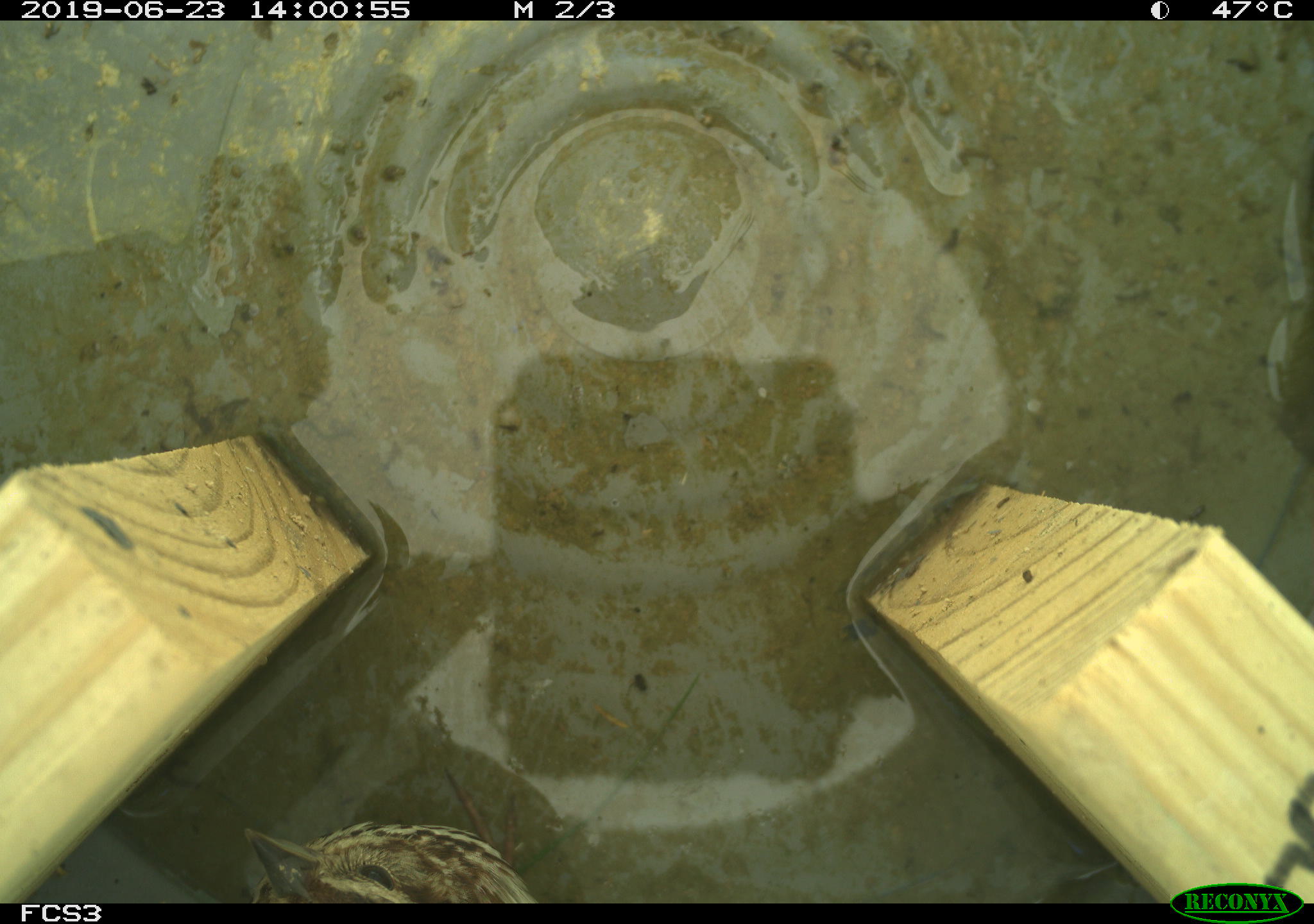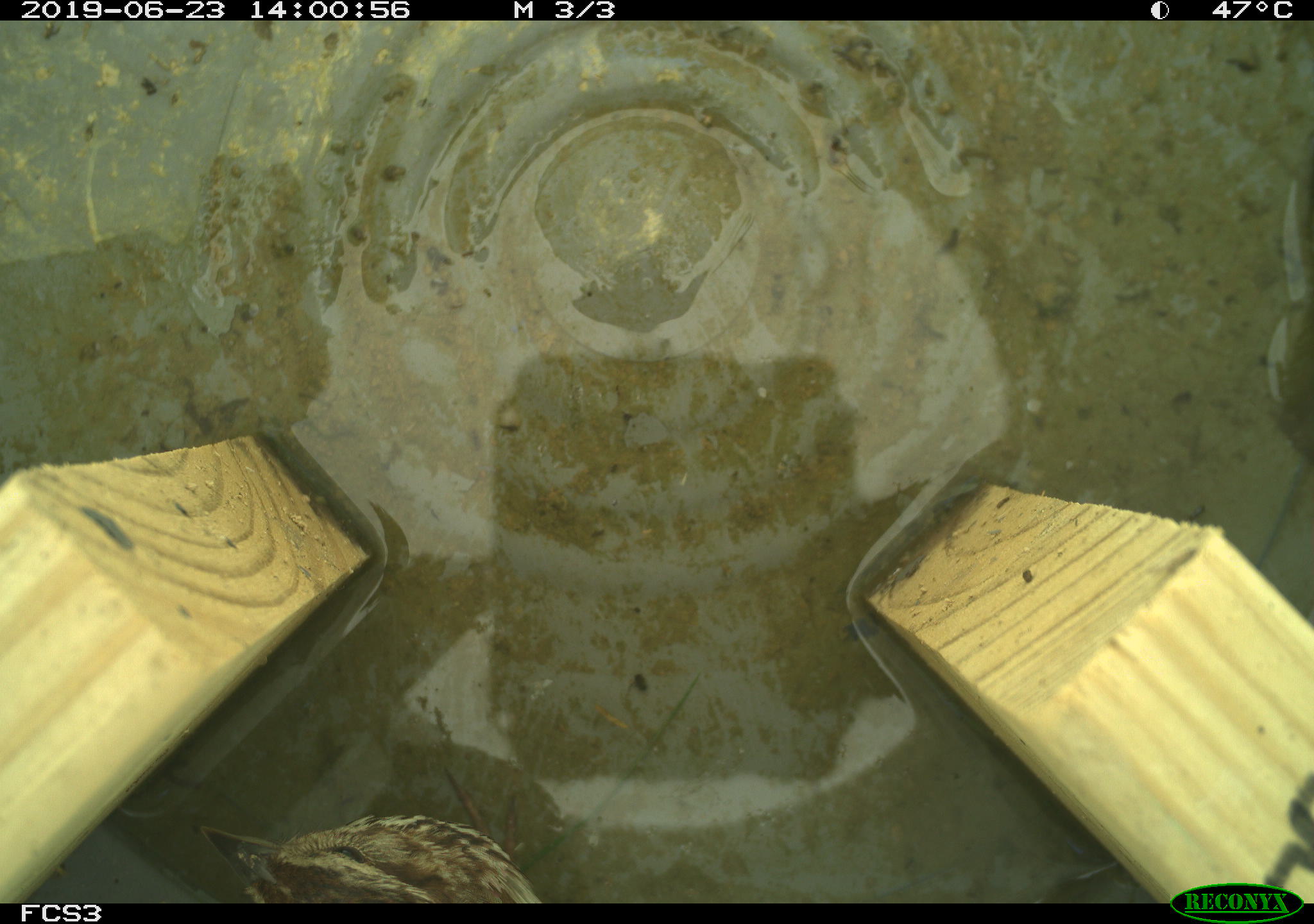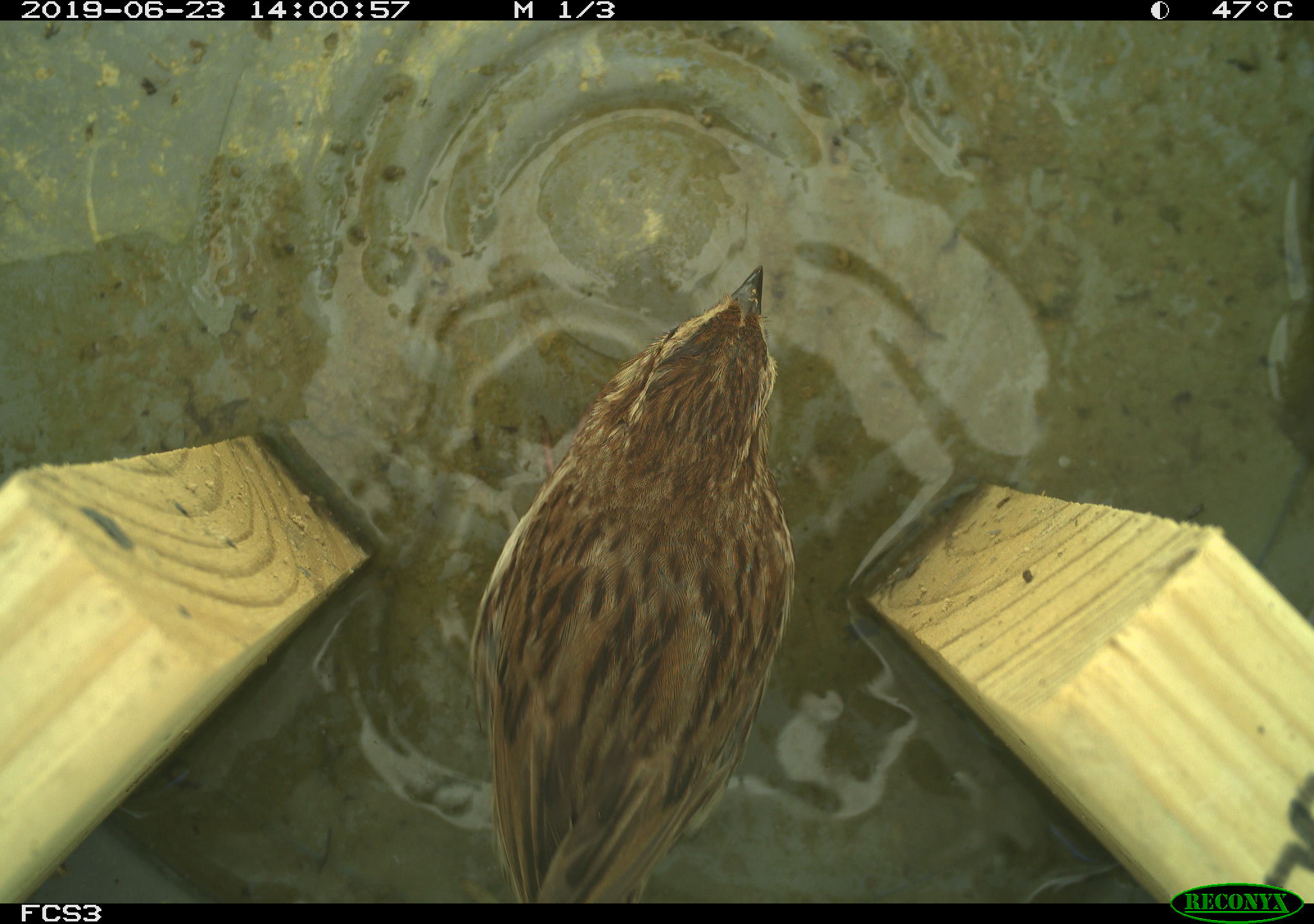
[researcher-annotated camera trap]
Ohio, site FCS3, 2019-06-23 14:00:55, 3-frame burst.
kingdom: Animalia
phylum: Chordata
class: Aves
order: Passeriformes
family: Passerellidae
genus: Melospiza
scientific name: Melospiza melodia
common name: song sparrow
Song sparrow (Melospiza melodia).